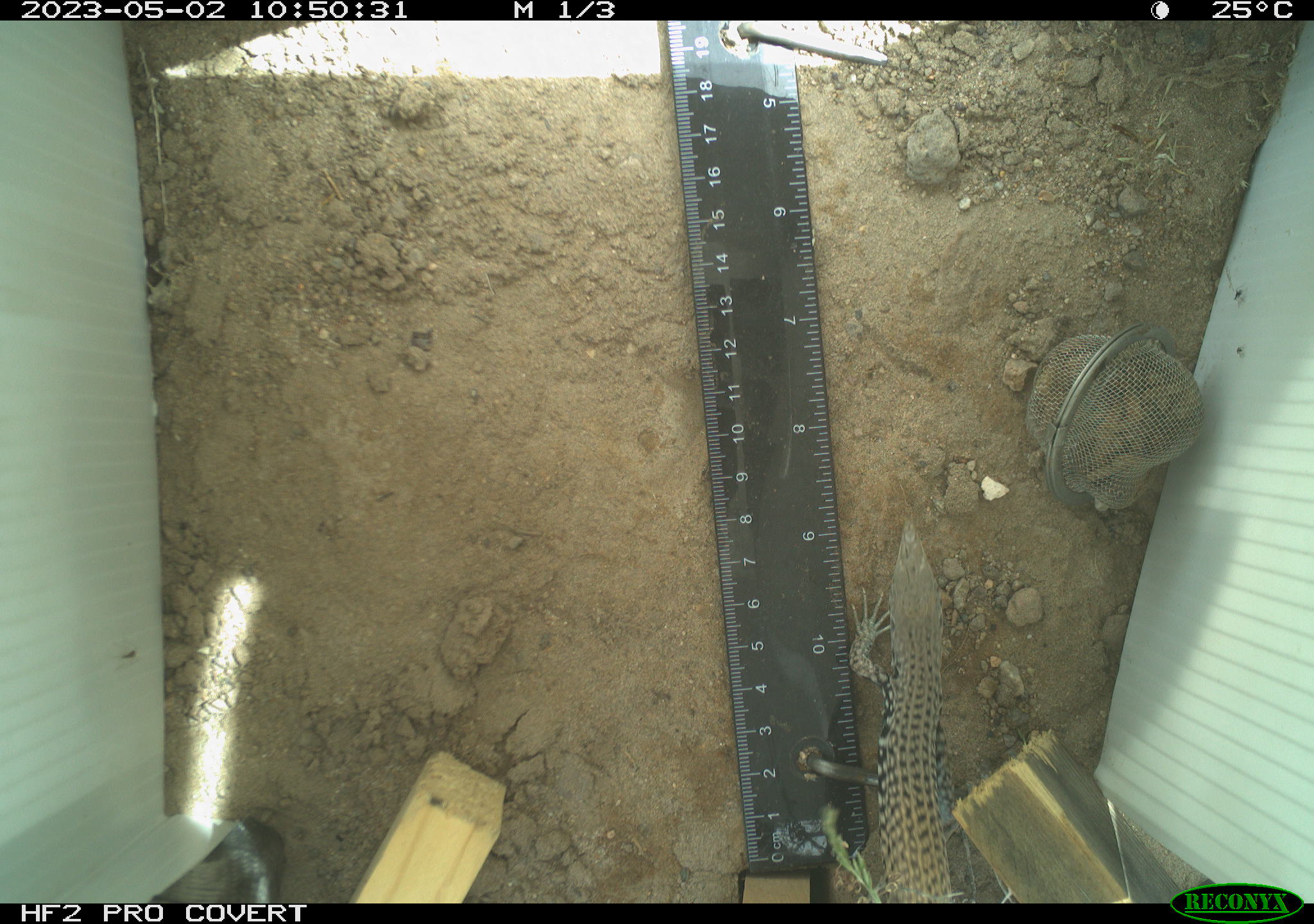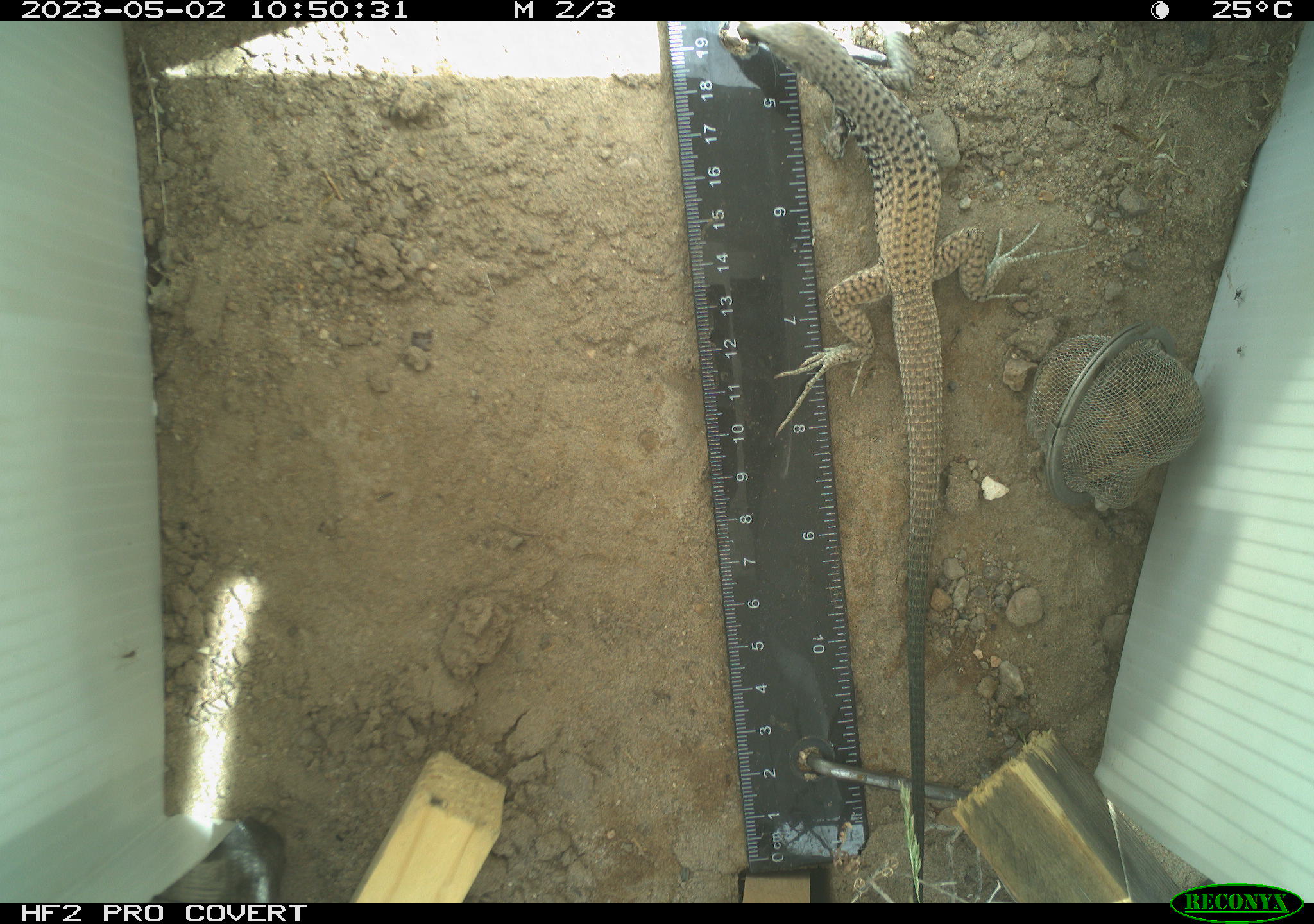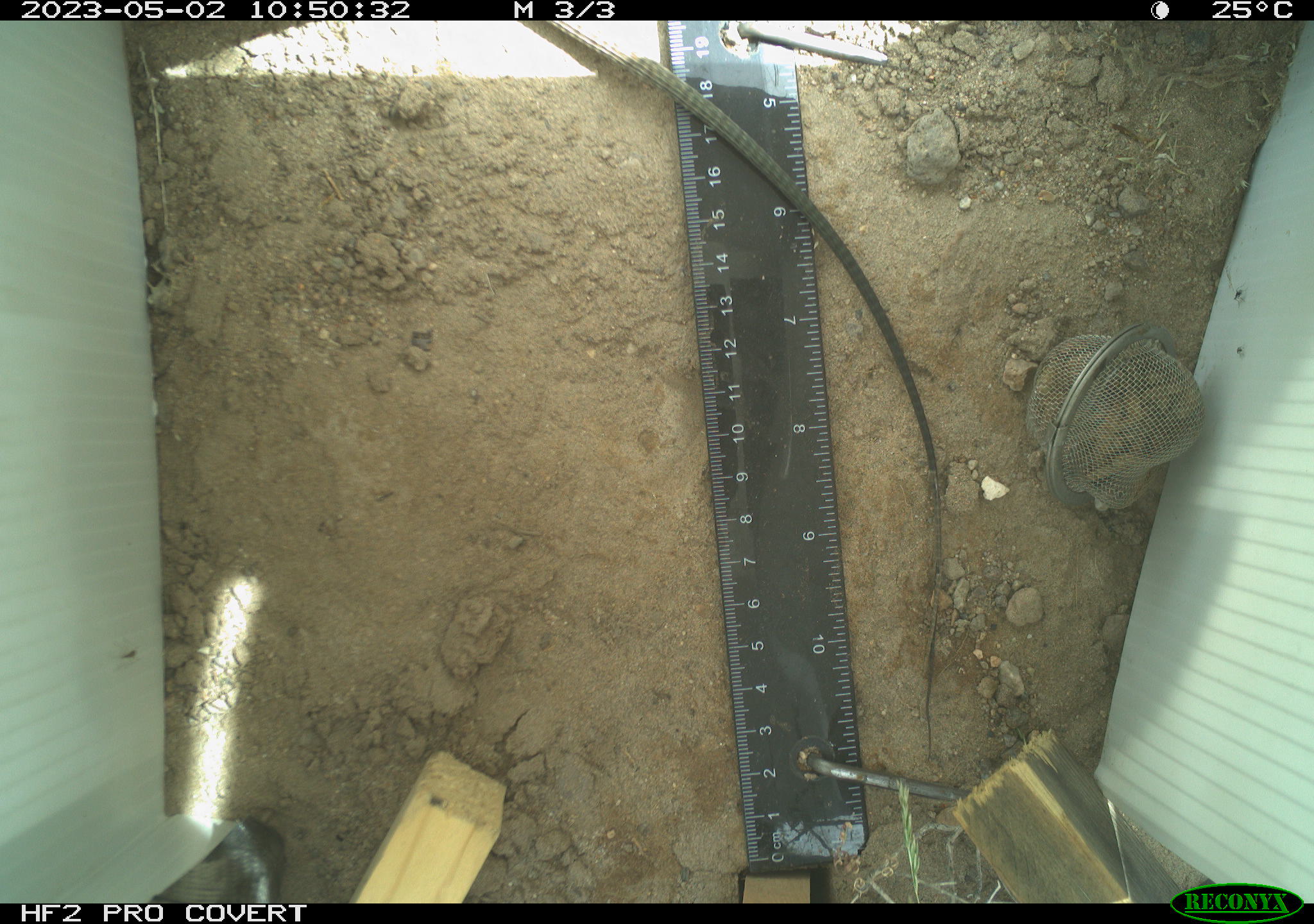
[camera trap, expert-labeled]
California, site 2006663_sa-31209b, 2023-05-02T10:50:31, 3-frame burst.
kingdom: Animalia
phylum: Chordata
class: Reptilia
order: Squamata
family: Teiidae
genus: Aspidoscelis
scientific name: Aspidoscelis tigris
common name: western whiptail